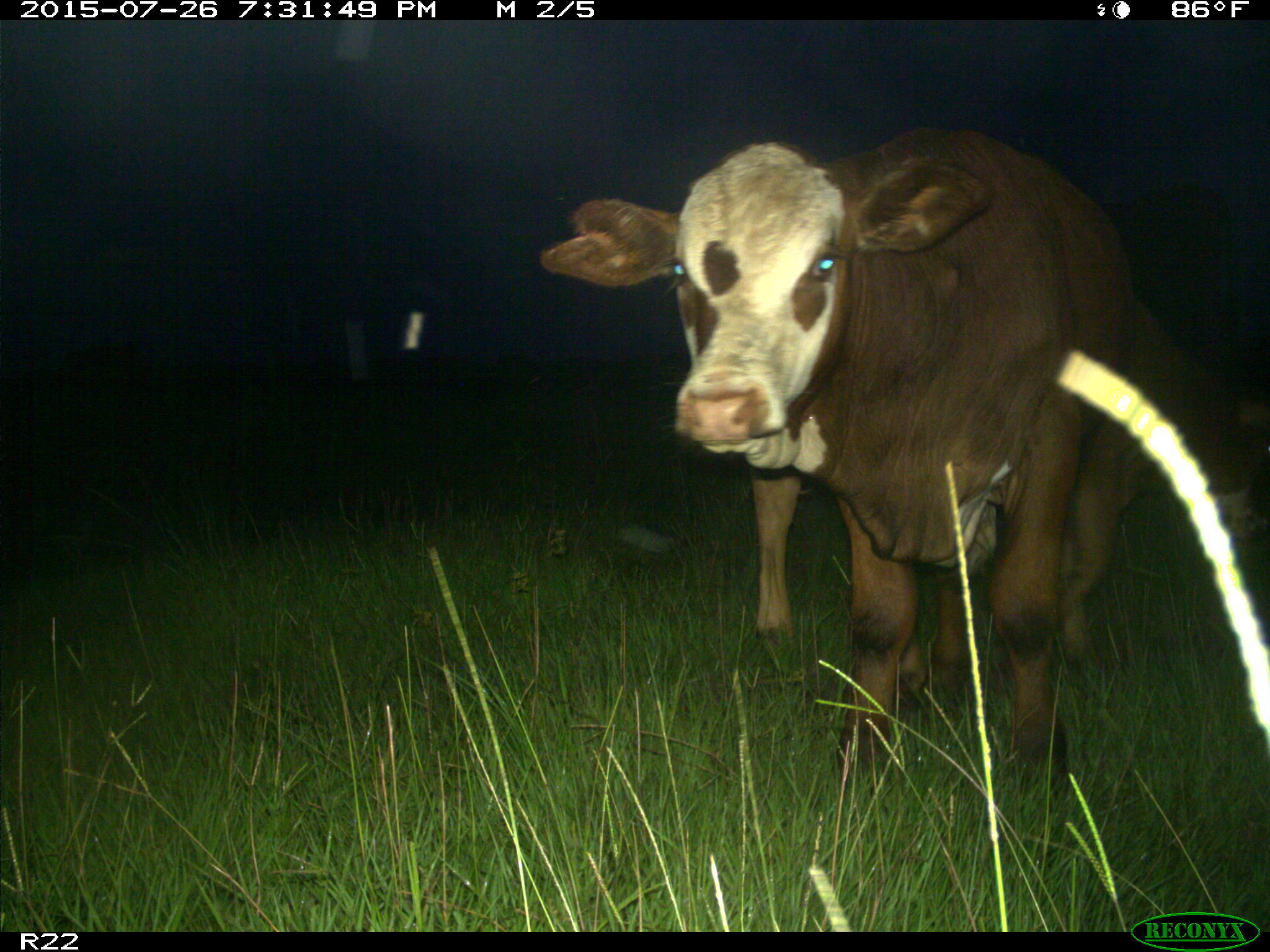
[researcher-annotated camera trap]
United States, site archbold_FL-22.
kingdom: Animalia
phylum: Chordata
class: Mammalia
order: Artiodactyla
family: Bovidae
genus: Bos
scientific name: Bos taurus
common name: domestic cow